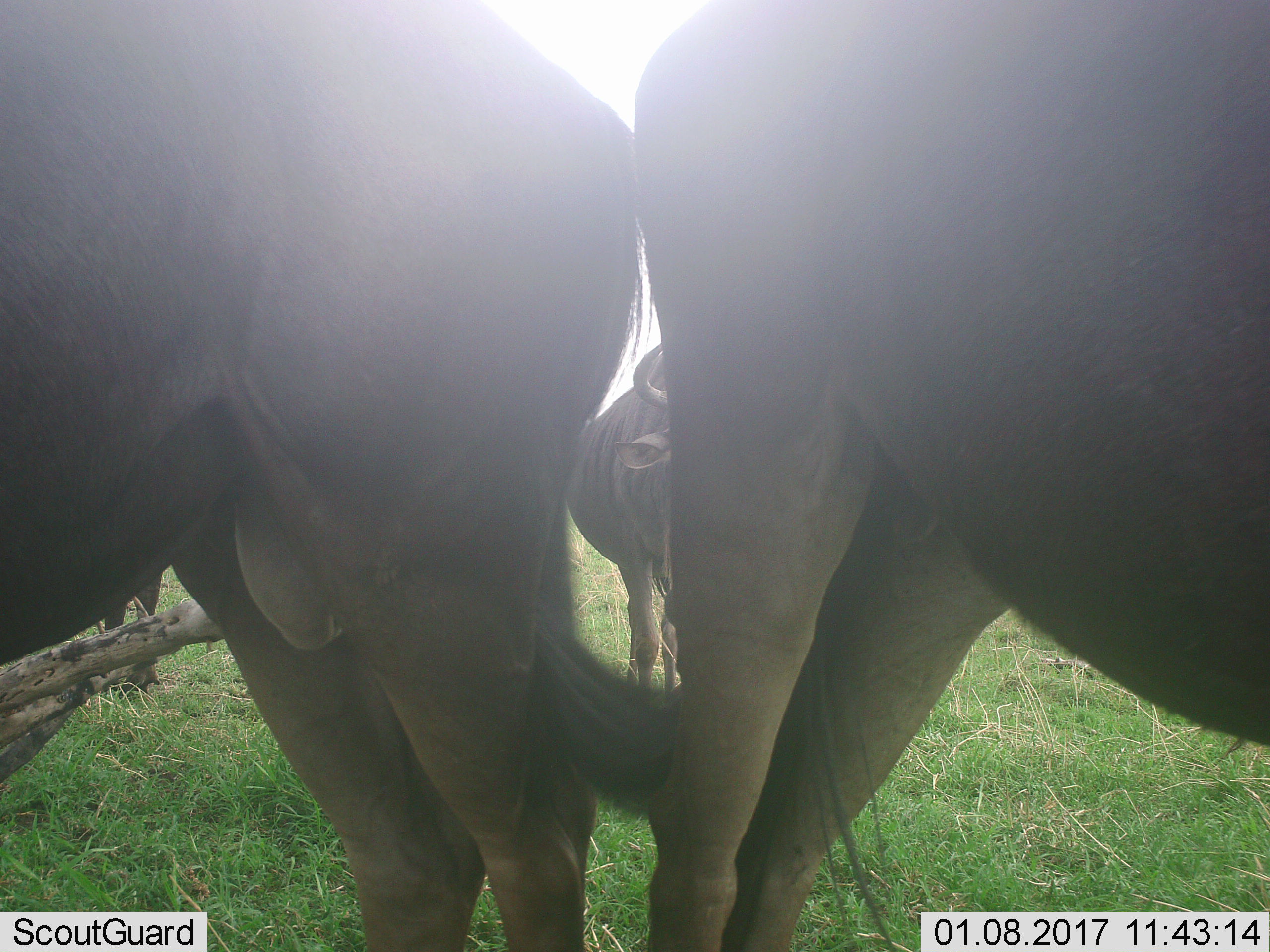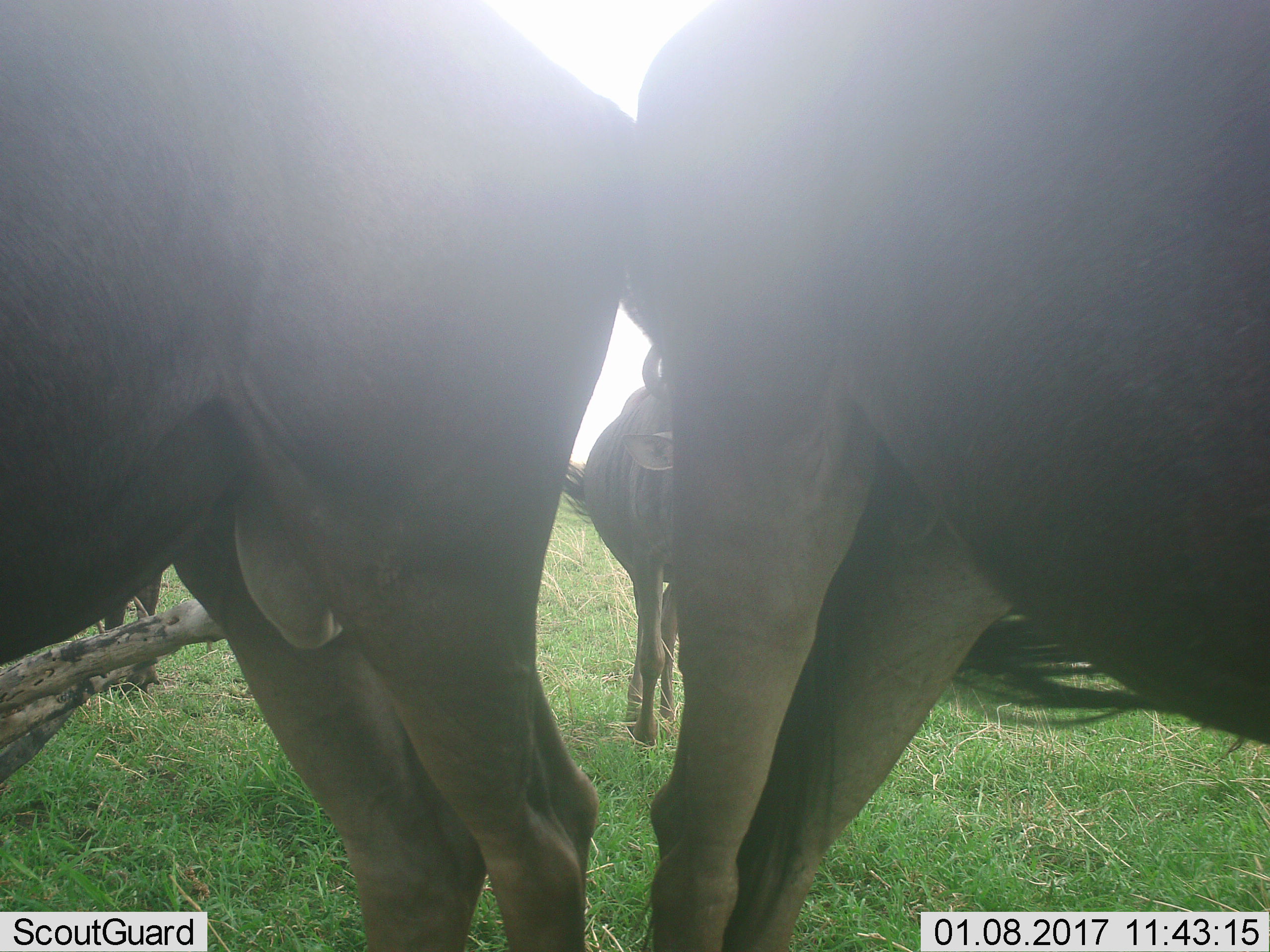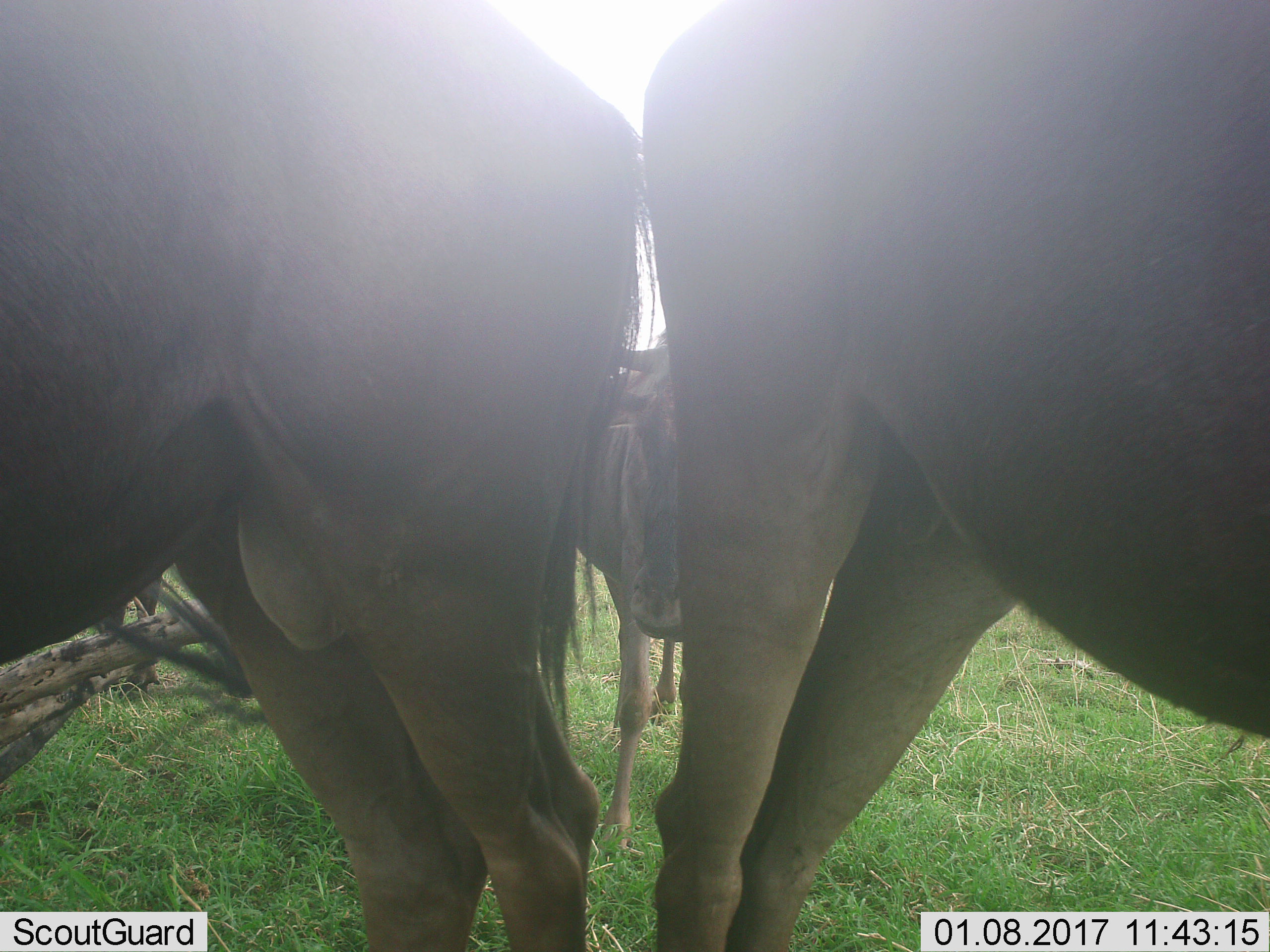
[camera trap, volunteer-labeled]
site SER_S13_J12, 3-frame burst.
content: unidentified animal